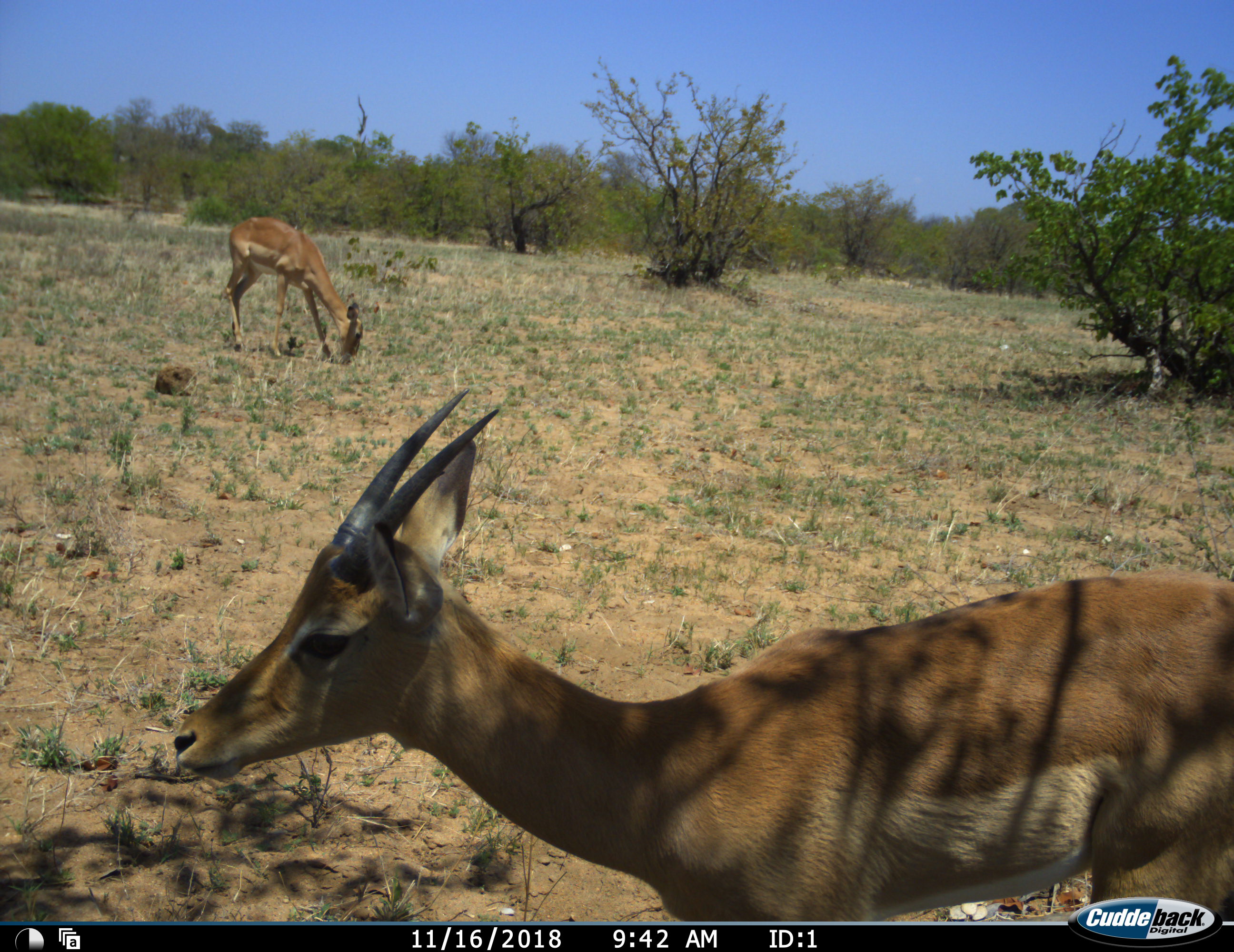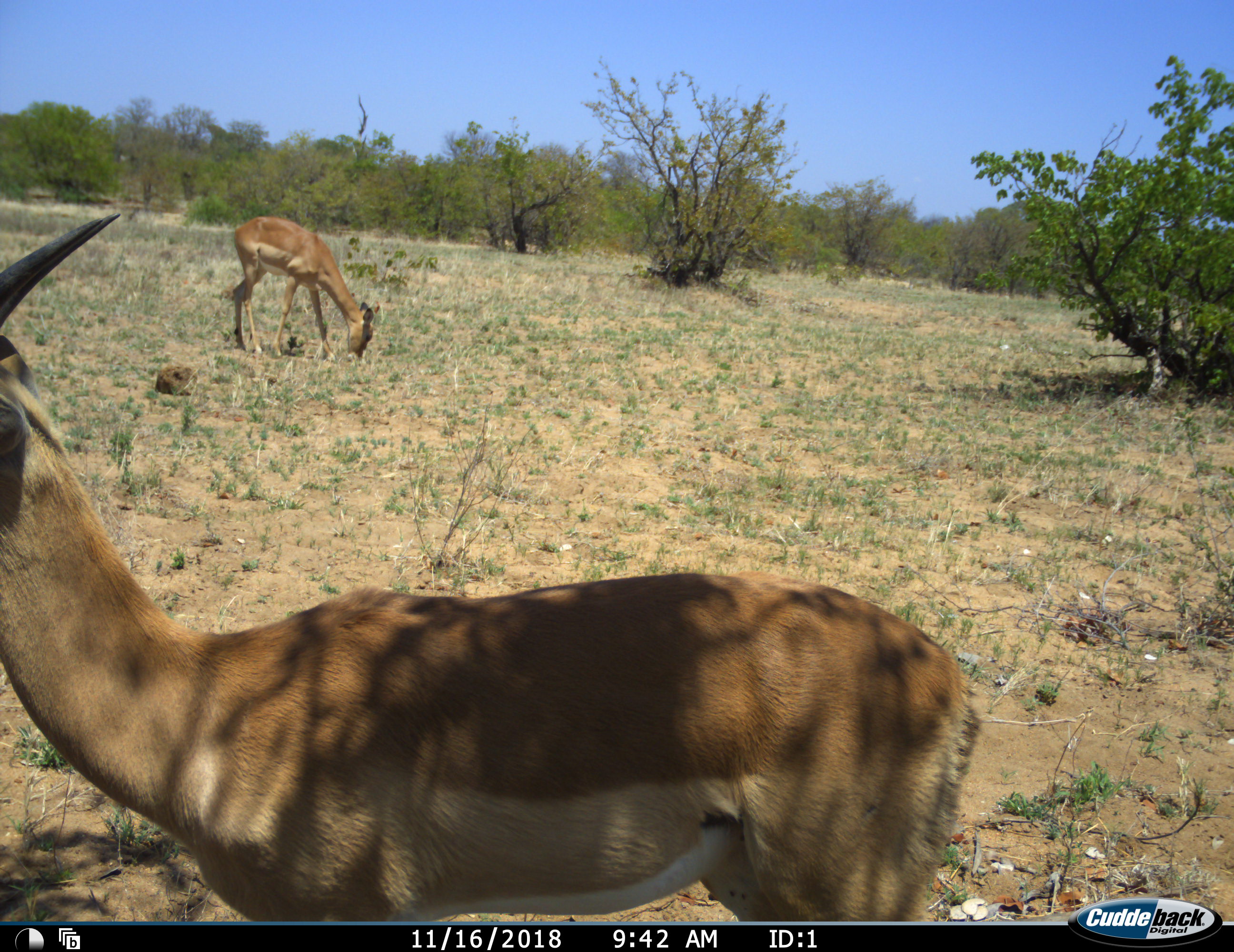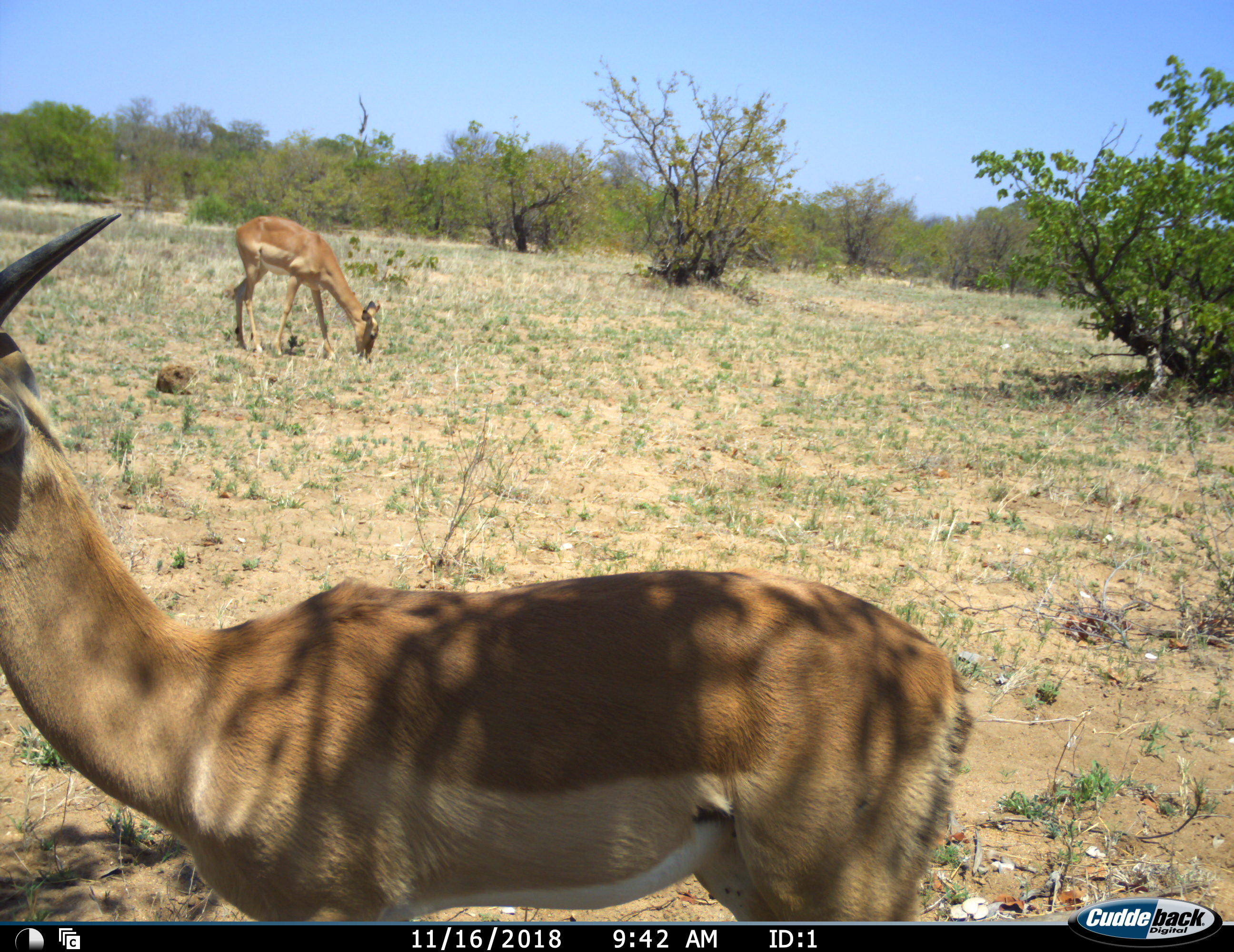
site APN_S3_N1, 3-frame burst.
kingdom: Animalia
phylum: Chordata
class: Mammalia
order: Artiodactyla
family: Bovidae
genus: Aepyceros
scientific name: Aepyceros melampus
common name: impala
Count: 2.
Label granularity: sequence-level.